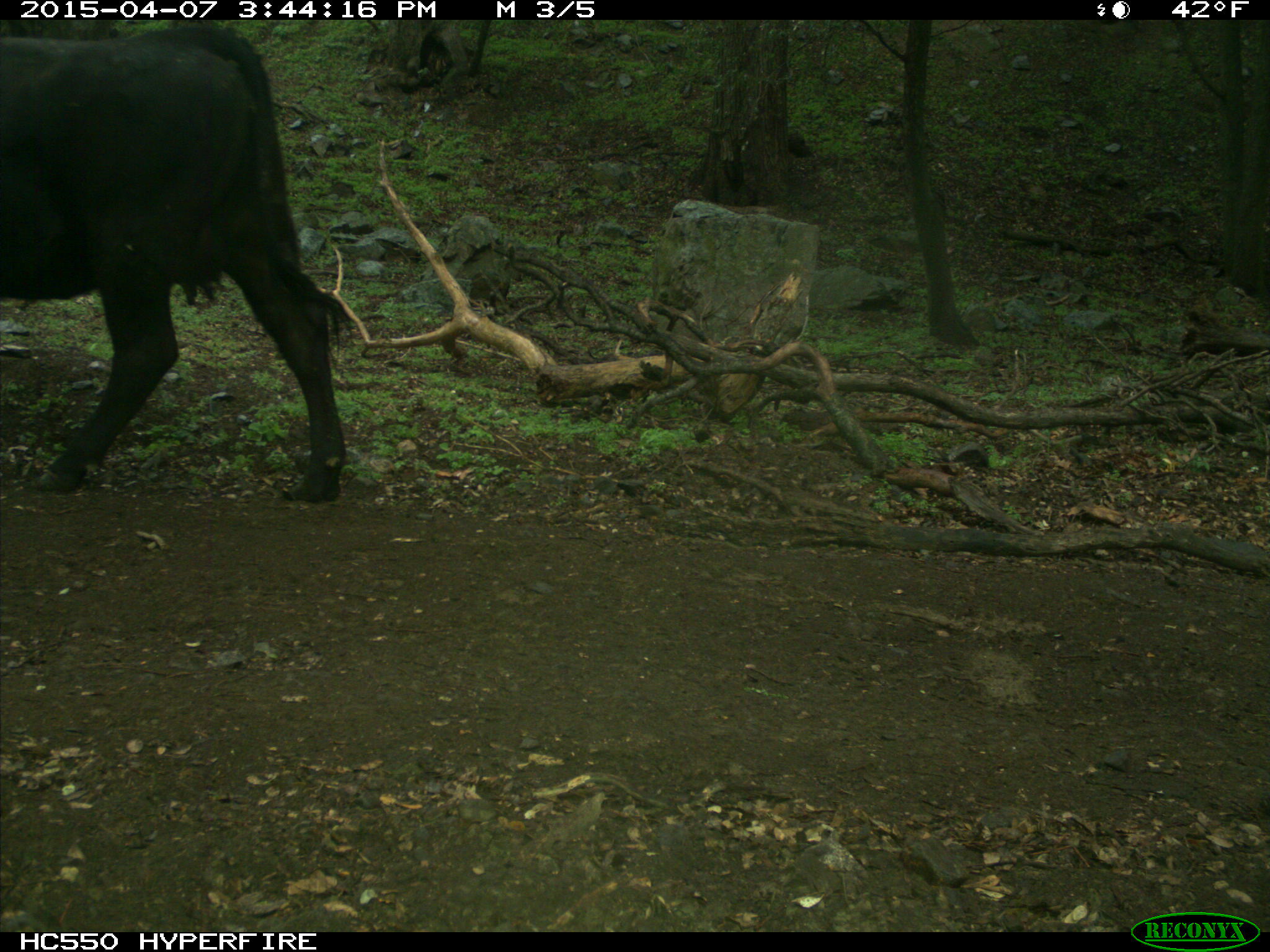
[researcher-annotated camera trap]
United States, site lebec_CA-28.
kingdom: Animalia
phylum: Chordata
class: Mammalia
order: Artiodactyla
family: Bovidae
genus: Bos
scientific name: Bos taurus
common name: domestic cow